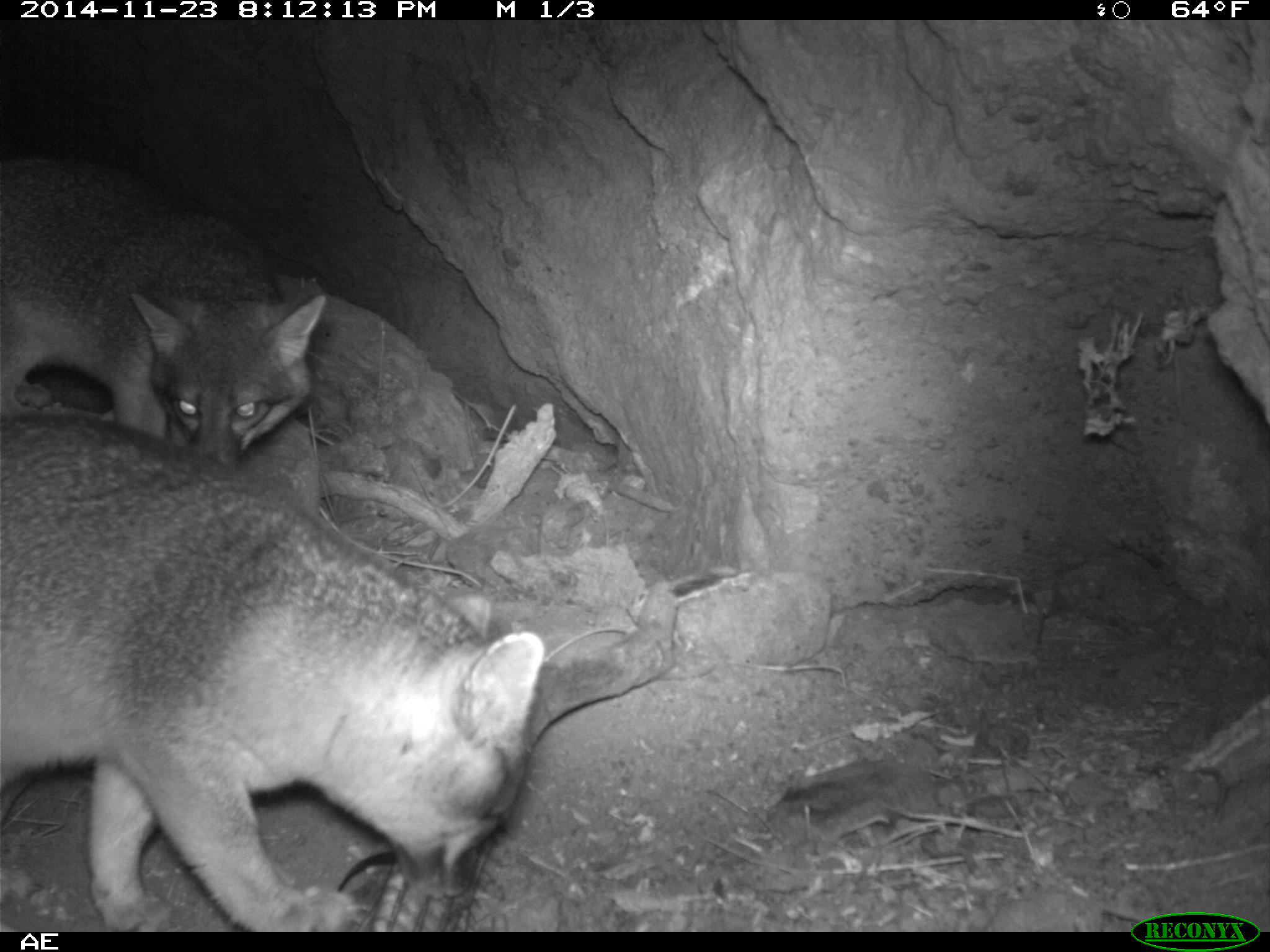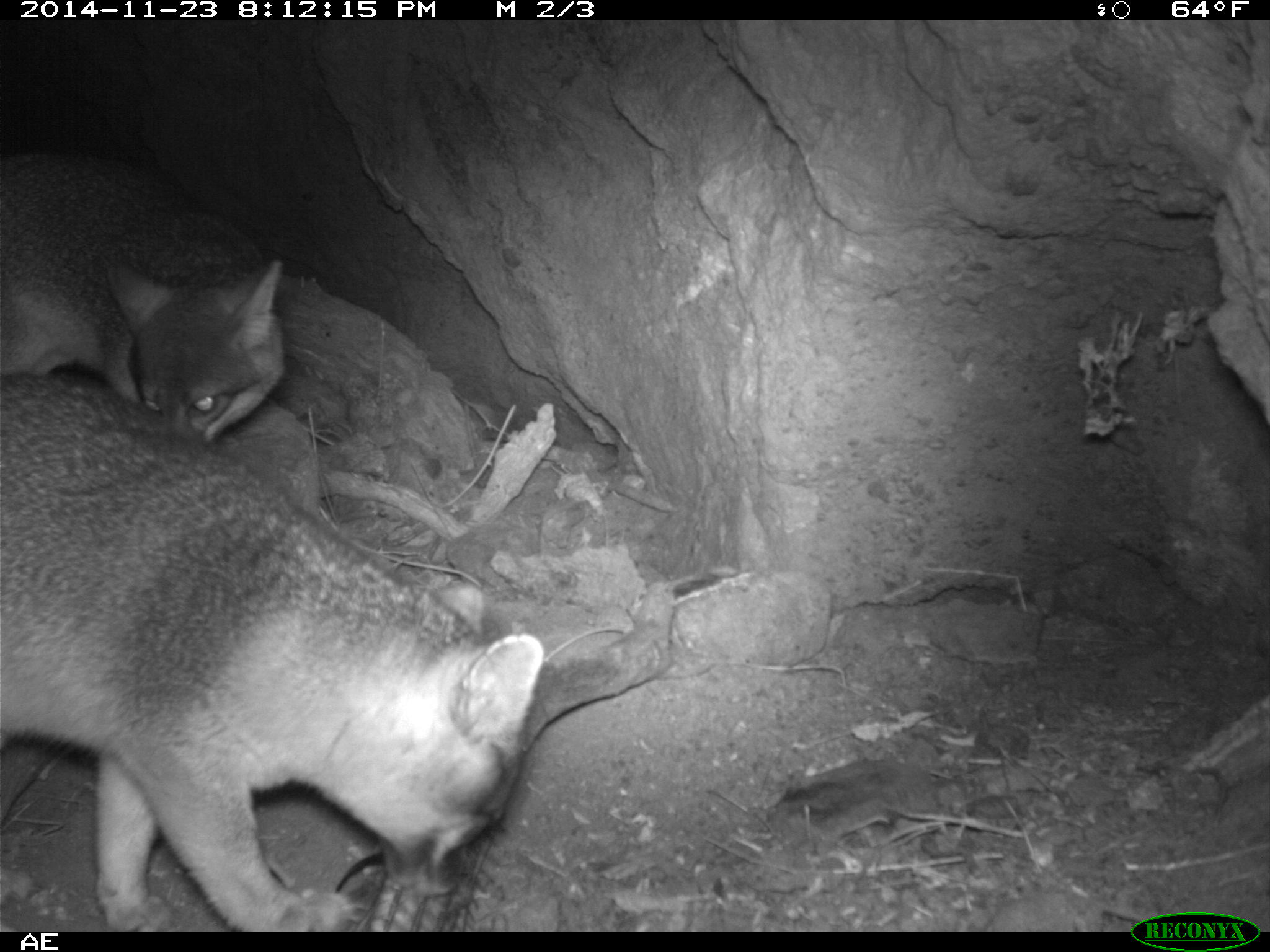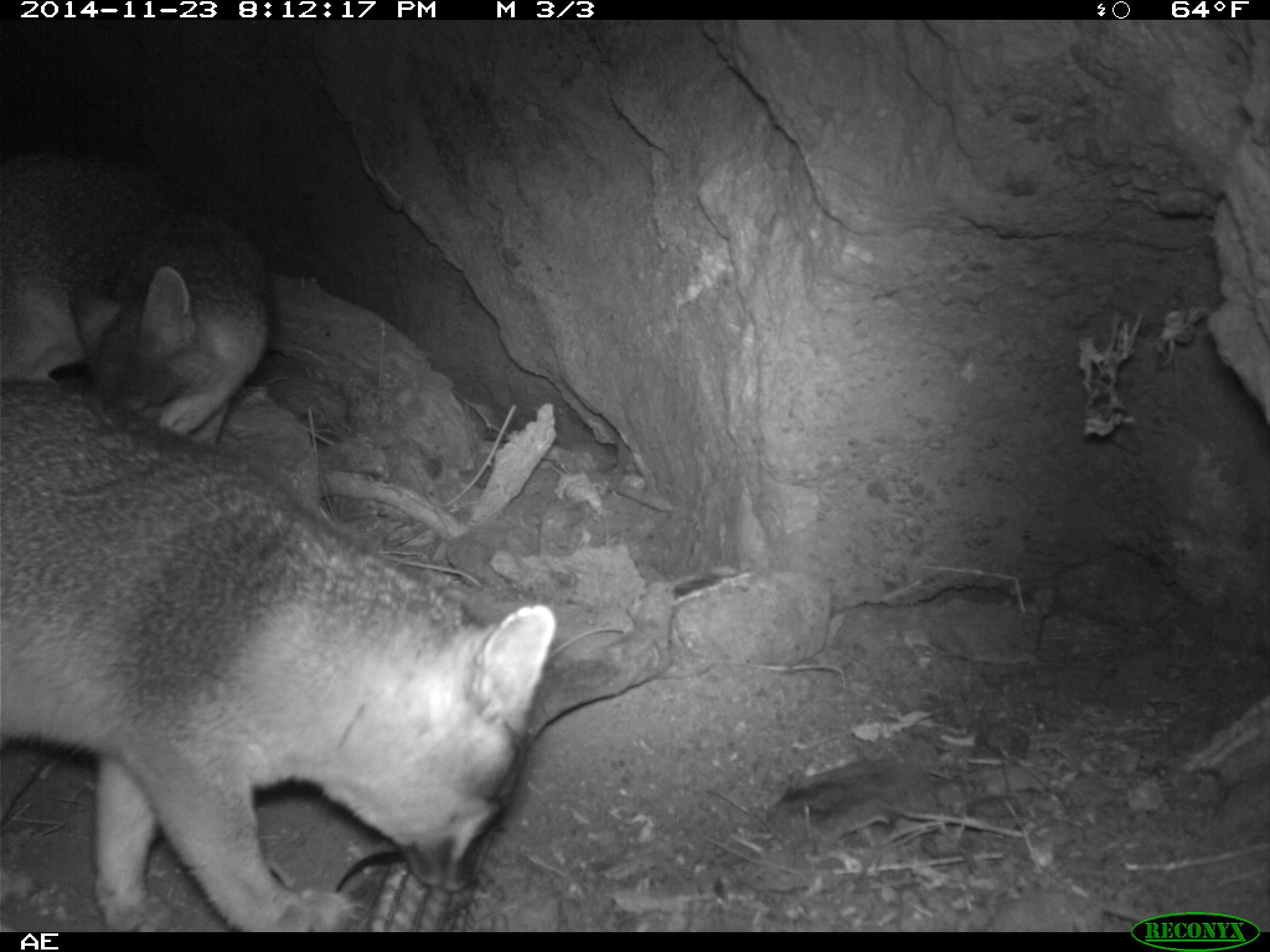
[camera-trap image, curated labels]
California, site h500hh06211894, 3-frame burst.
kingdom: Animalia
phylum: Chordata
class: Mammalia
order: Carnivora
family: Canidae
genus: Urocyon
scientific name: Urocyon littoralis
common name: island fox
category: fox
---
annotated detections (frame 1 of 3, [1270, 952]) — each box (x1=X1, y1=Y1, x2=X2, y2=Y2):
fox: (x1=0, y1=412, x2=543, y2=932); (x1=0, y1=155, x2=326, y2=468)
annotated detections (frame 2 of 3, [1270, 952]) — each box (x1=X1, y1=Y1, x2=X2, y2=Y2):
fox: (x1=0, y1=375, x2=543, y2=930); (x1=0, y1=146, x2=284, y2=443)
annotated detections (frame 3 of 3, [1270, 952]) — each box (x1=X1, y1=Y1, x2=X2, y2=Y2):
fox: (x1=0, y1=376, x2=556, y2=930); (x1=0, y1=143, x2=274, y2=441)